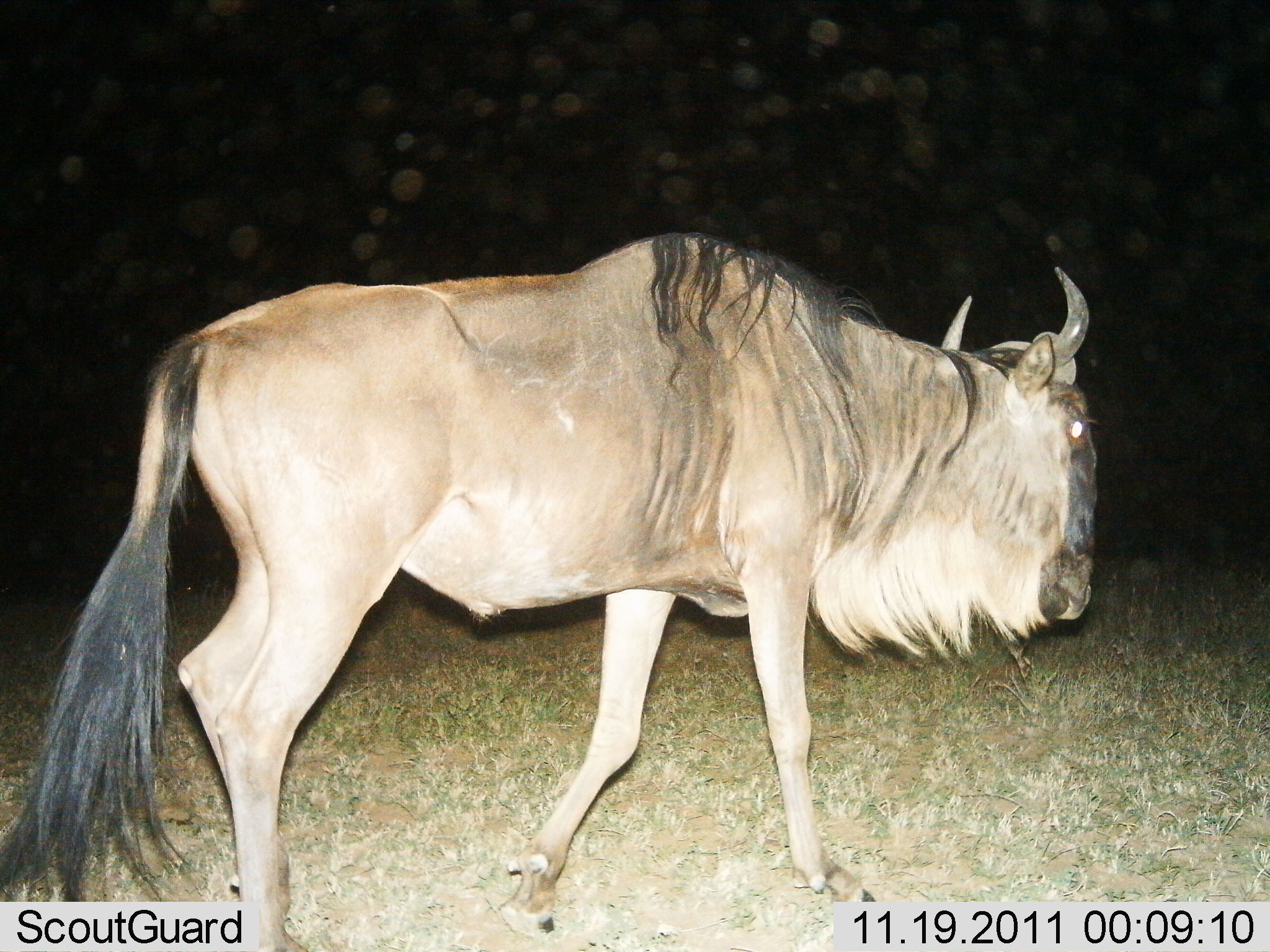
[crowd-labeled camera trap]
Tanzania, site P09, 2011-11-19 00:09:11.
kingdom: Animalia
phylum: Chordata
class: Mammalia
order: Artiodactyla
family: Bovidae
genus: Connochaetes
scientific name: Connochaetes taurinus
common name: blue wildebeest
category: wildebeest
Wildebeest (blue wildebeest) (Connochaetes taurinus), count 1. Behavior (volunteer vote fractions): standing 8%, resting 0%, moving 92%, interacting 0%. Young present (vote fraction): 0%. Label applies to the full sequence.